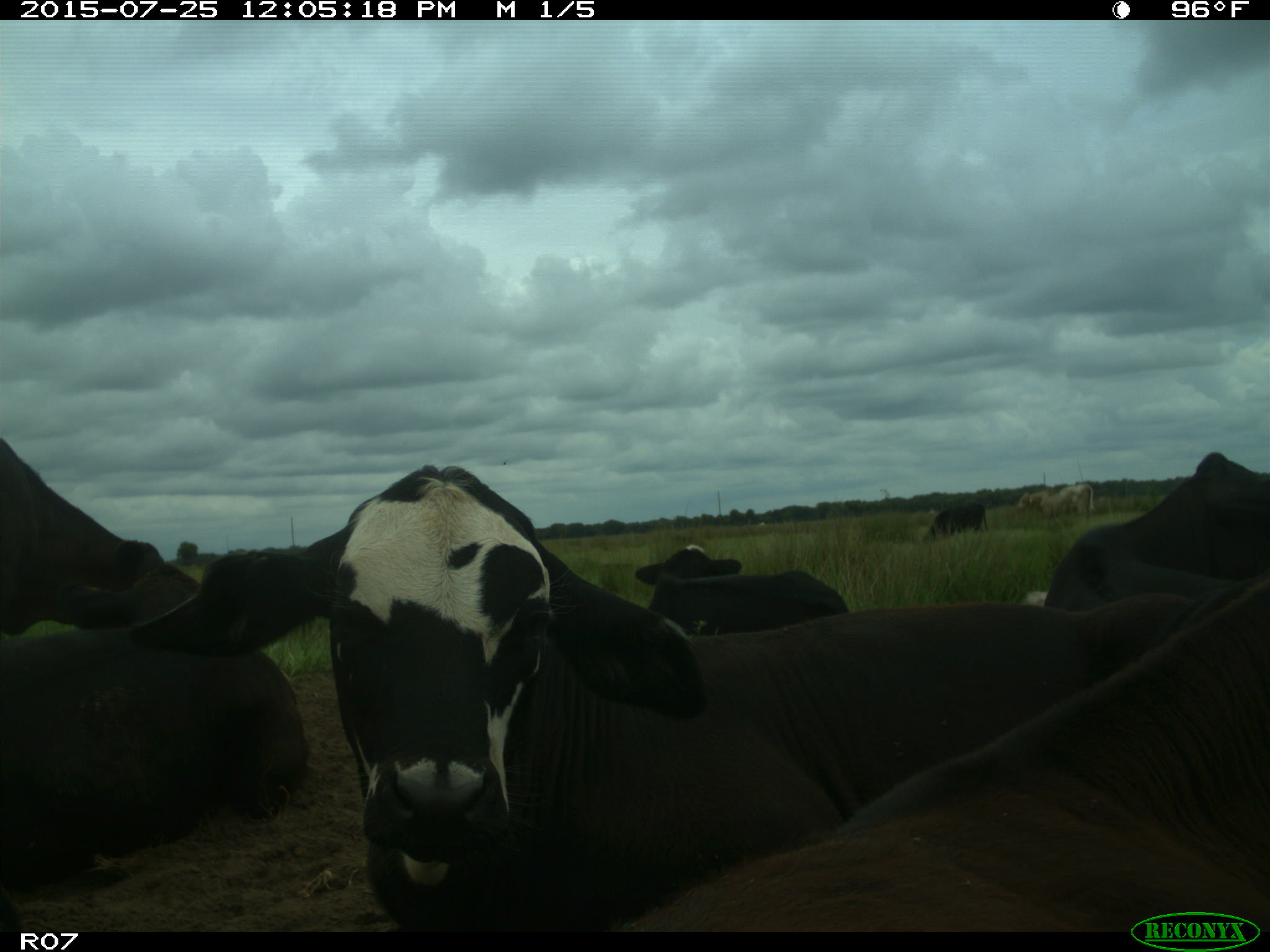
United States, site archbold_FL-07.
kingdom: Animalia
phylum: Chordata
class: Mammalia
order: Artiodactyla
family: Bovidae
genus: Bos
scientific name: Bos taurus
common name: domestic cow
Bos taurus (domestic cow).